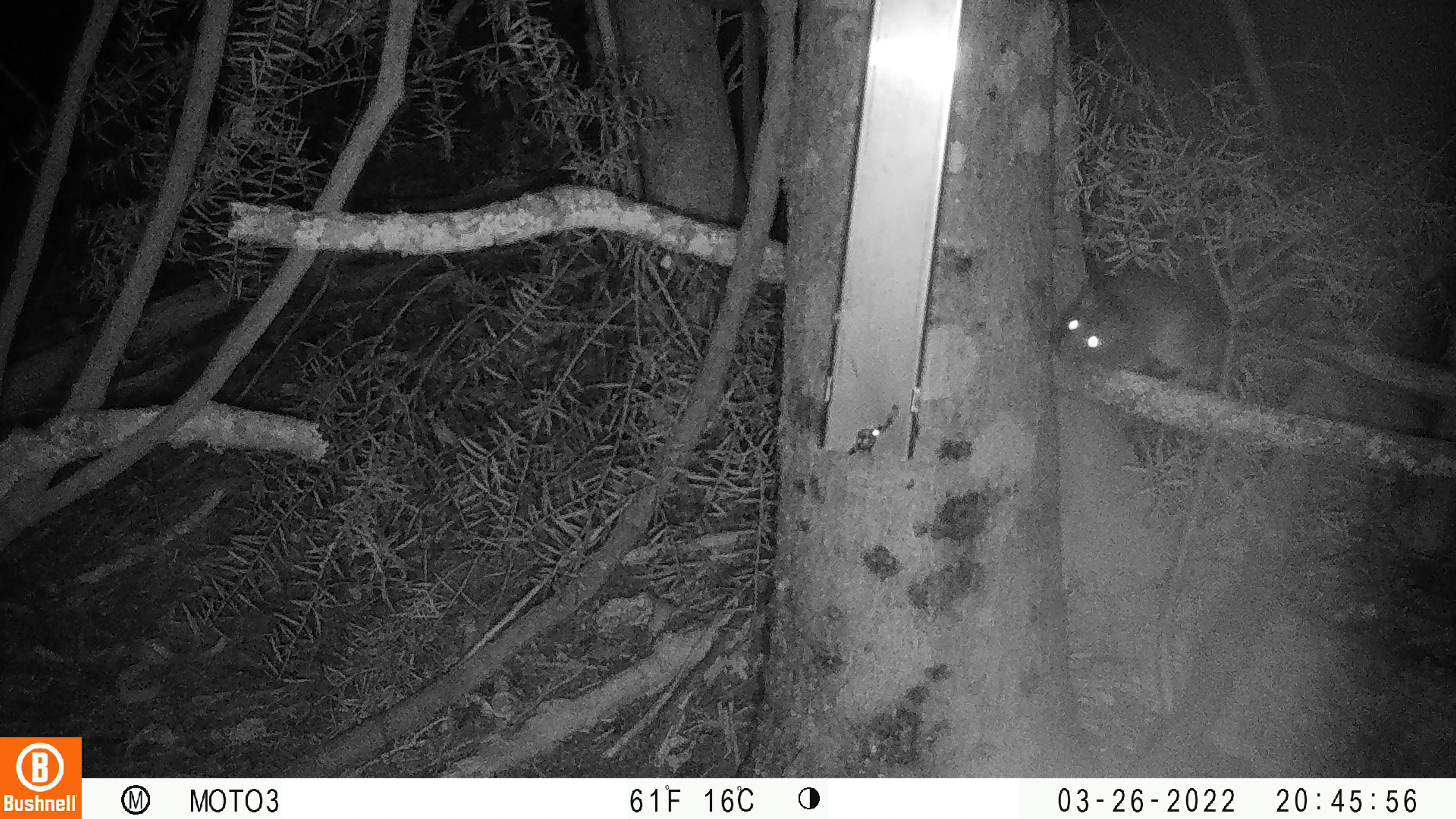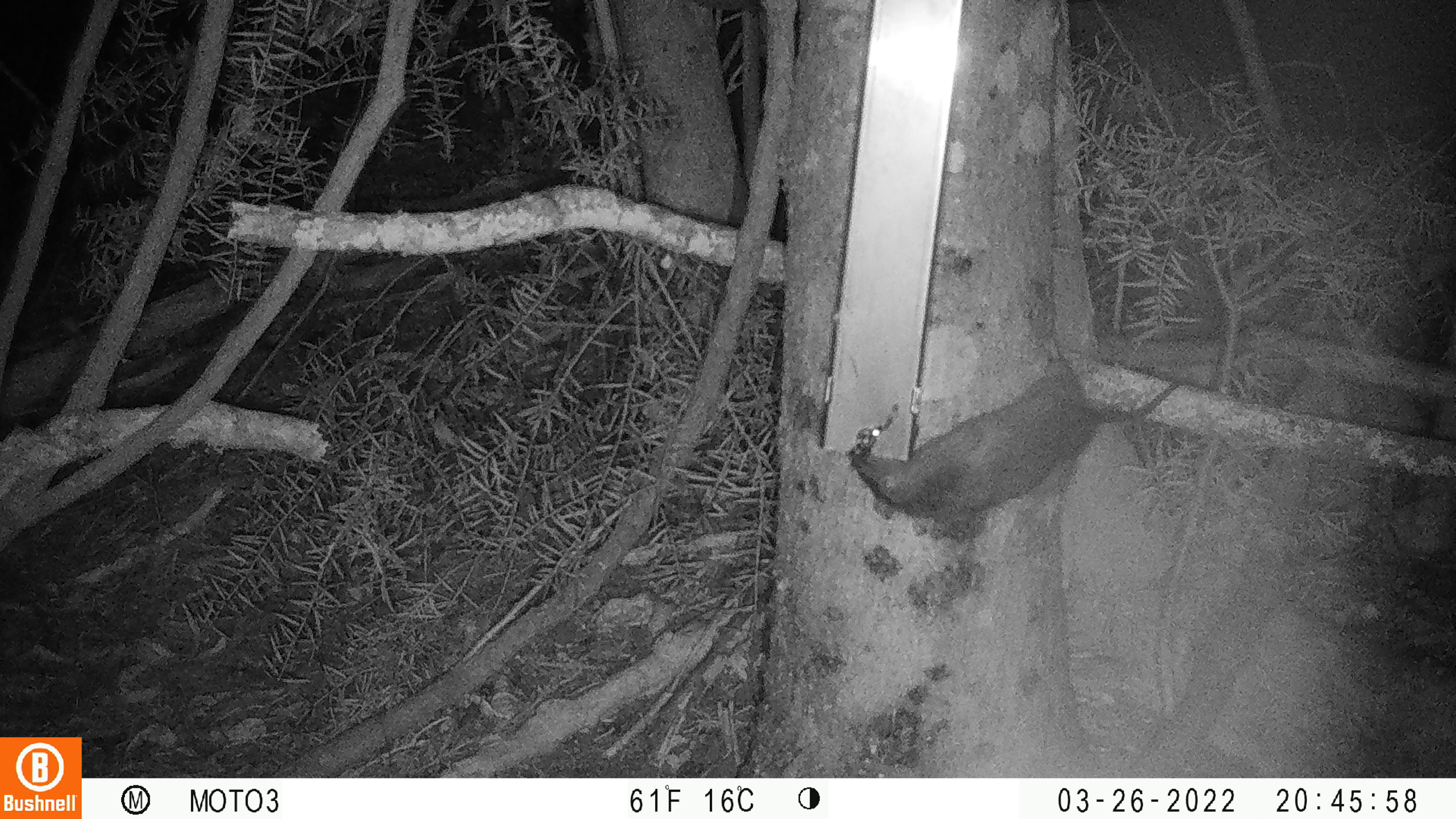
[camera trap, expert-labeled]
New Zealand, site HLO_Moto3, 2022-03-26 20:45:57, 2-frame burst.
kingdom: Animalia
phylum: Chordata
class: Mammalia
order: Rodentia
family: Muridae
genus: Rattus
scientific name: Rattus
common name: rat